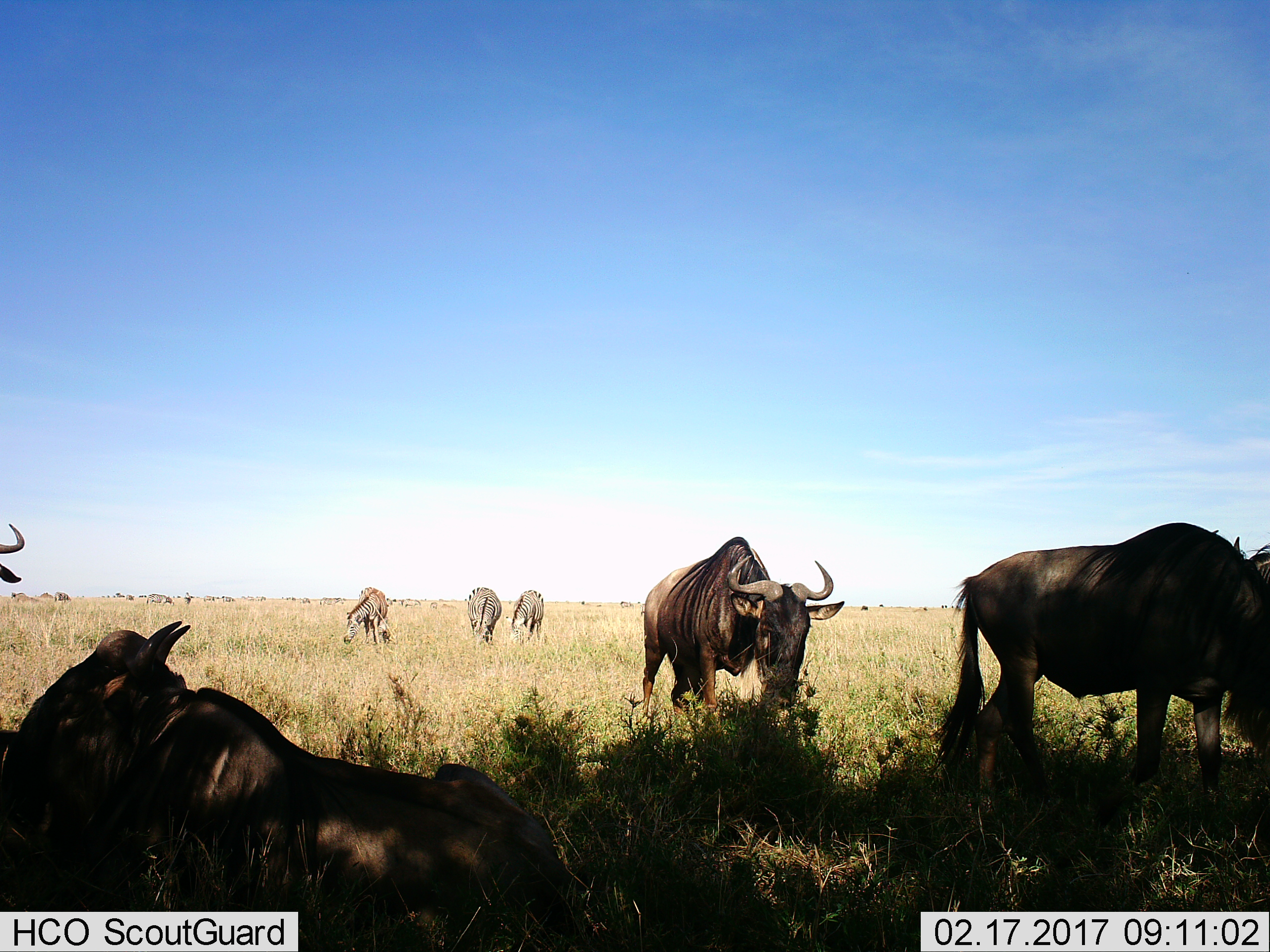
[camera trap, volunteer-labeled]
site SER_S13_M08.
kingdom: Animalia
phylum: Chordata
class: Mammalia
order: Artiodactyla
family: Bovidae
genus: Connochaetes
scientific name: Connochaetes taurinus taurinus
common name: blue wildebeest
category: wildebeestblue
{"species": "wildebeestblue (blue wildebeest) (Connochaetes taurinus taurinus)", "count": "4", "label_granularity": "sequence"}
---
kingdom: Animalia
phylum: Chordata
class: Mammalia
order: Perissodactyla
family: Equidae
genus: Equus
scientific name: Equus quagga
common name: plains zebra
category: zebraplains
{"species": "zebraplains (plains zebra) (Equus quagga)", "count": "3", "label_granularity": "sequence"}